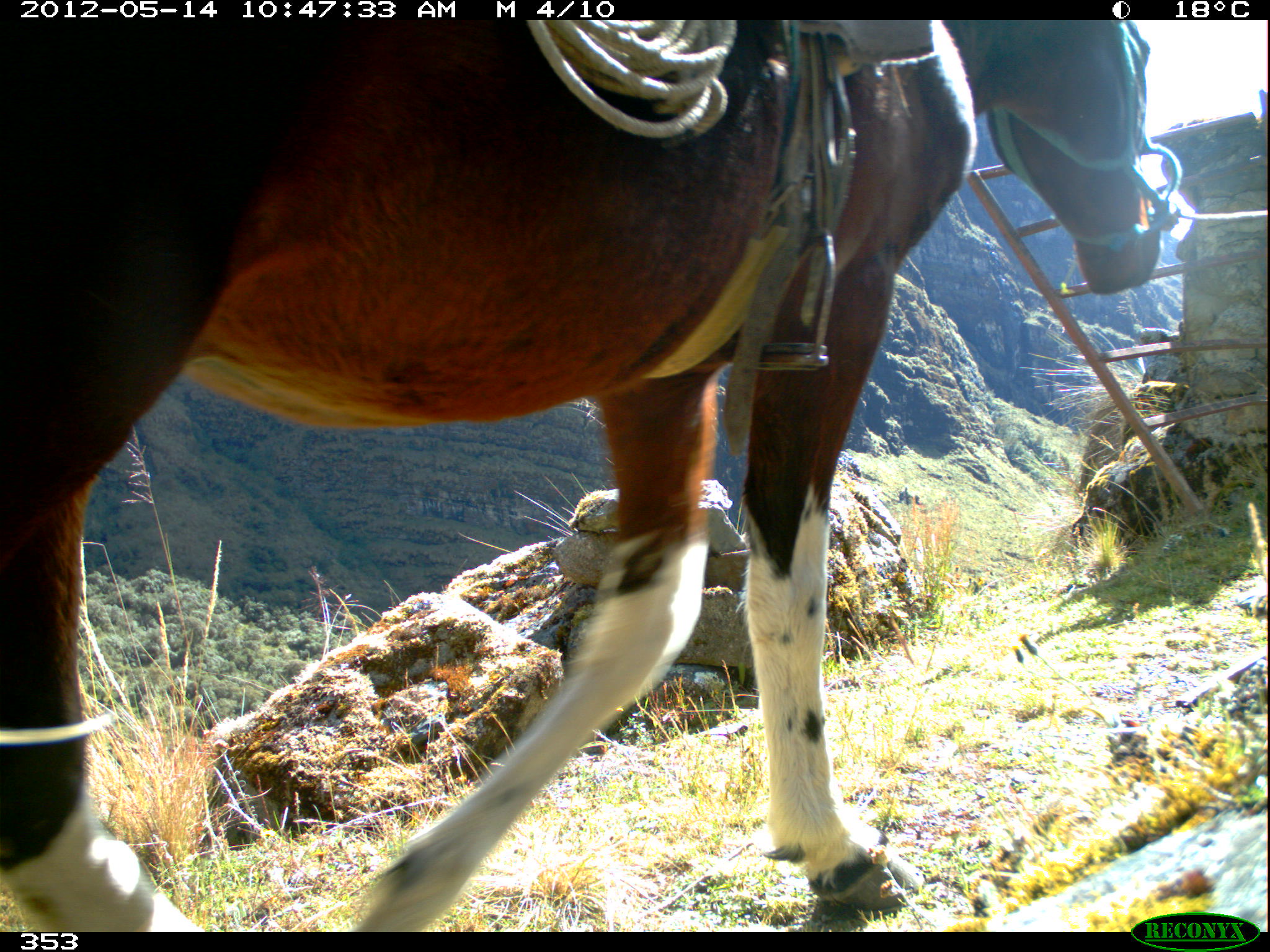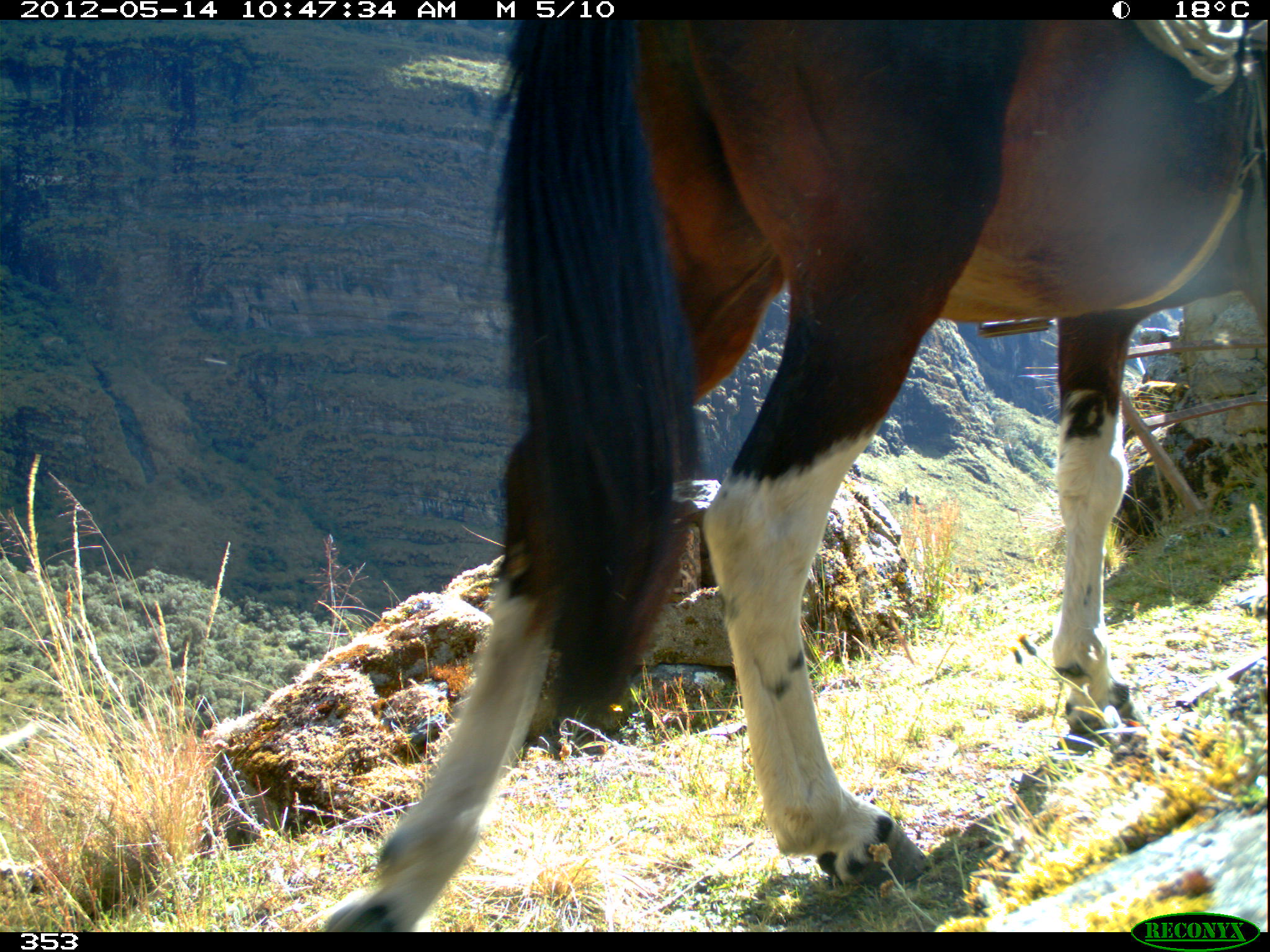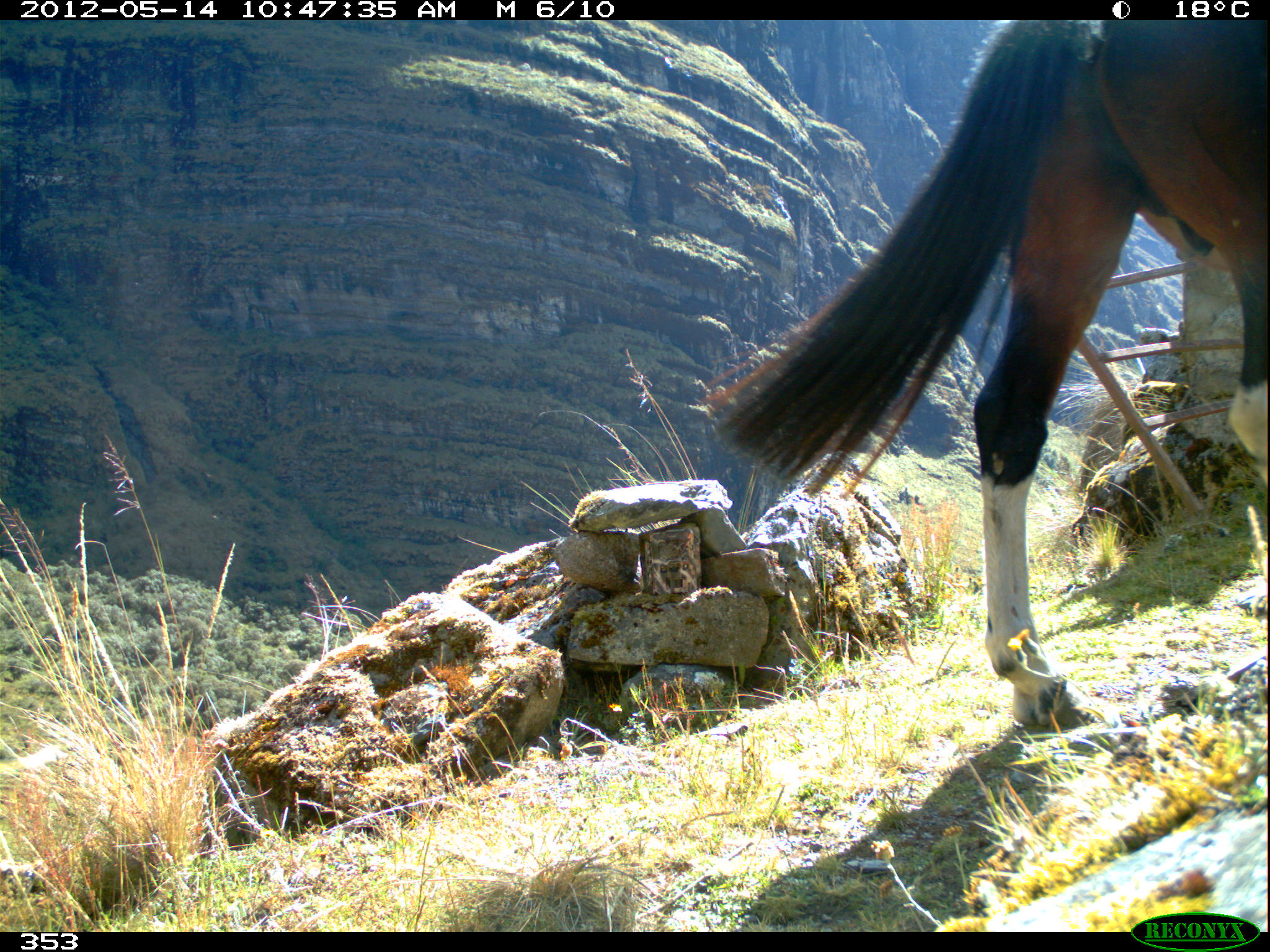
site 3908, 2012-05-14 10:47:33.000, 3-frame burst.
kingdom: Animalia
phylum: Chordata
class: Mammalia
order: Perissodactyla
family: Equidae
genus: Equus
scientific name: Equus caballus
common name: domestic horse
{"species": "Equus caballus (domestic horse)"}